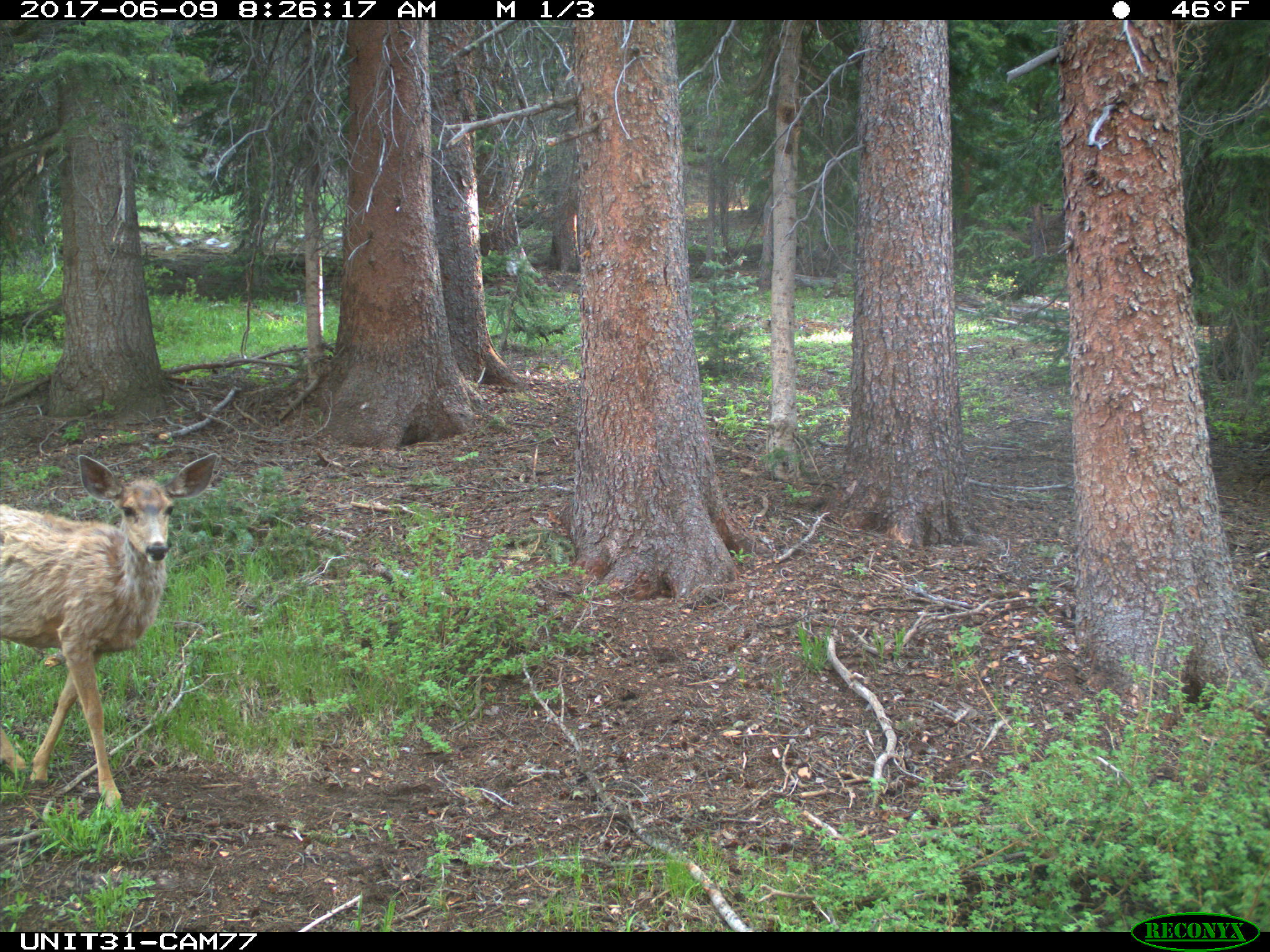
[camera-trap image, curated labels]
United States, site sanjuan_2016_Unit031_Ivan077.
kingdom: Animalia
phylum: Chordata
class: Mammalia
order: Artiodactyla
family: Cervidae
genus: Odocoileus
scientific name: Odocoileus hemionus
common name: mule deer